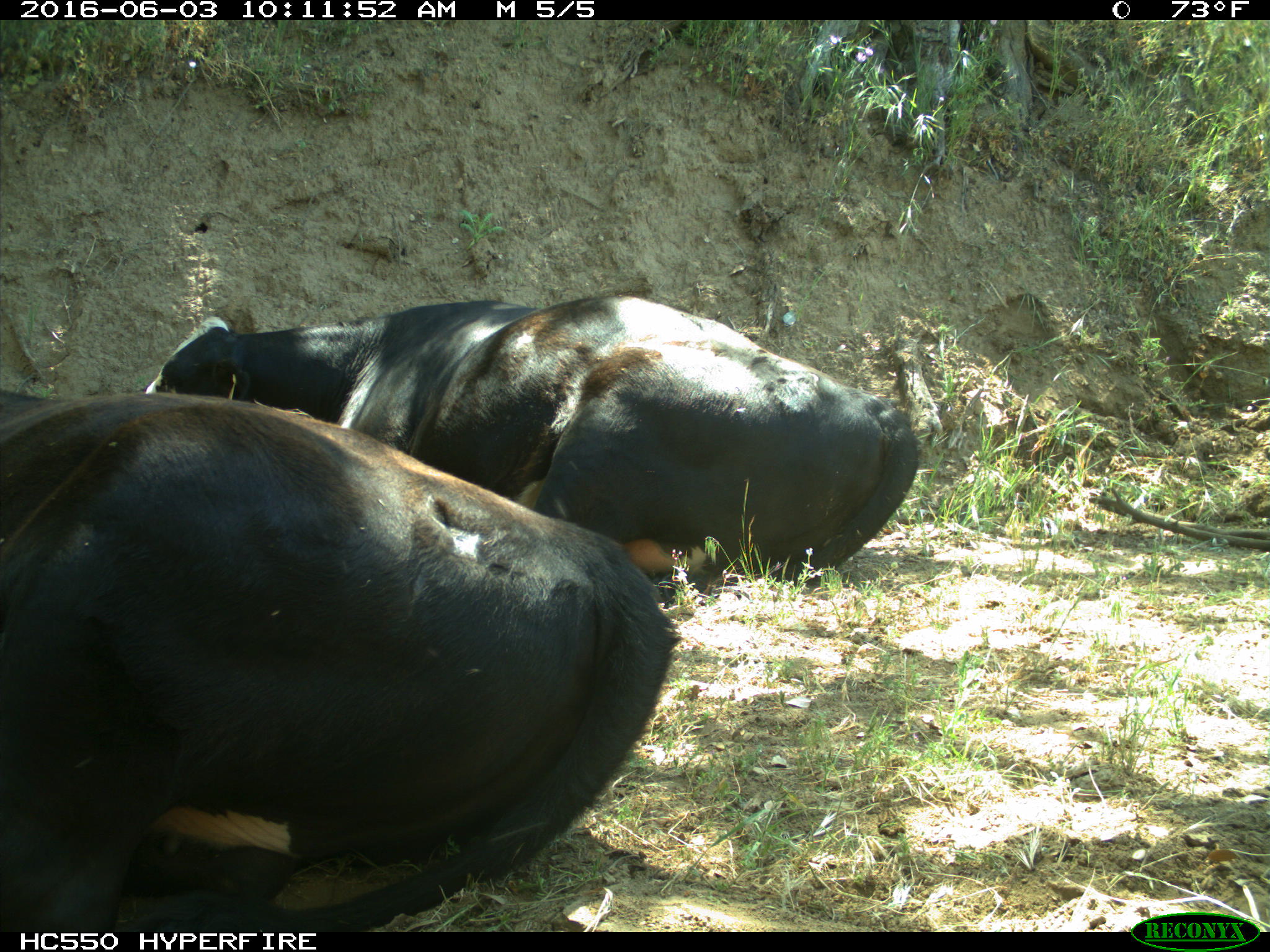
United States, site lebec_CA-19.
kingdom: Animalia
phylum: Chordata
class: Mammalia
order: Artiodactyla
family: Bovidae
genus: Bos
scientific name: Bos taurus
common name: domestic cow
Bos taurus (domestic cow).